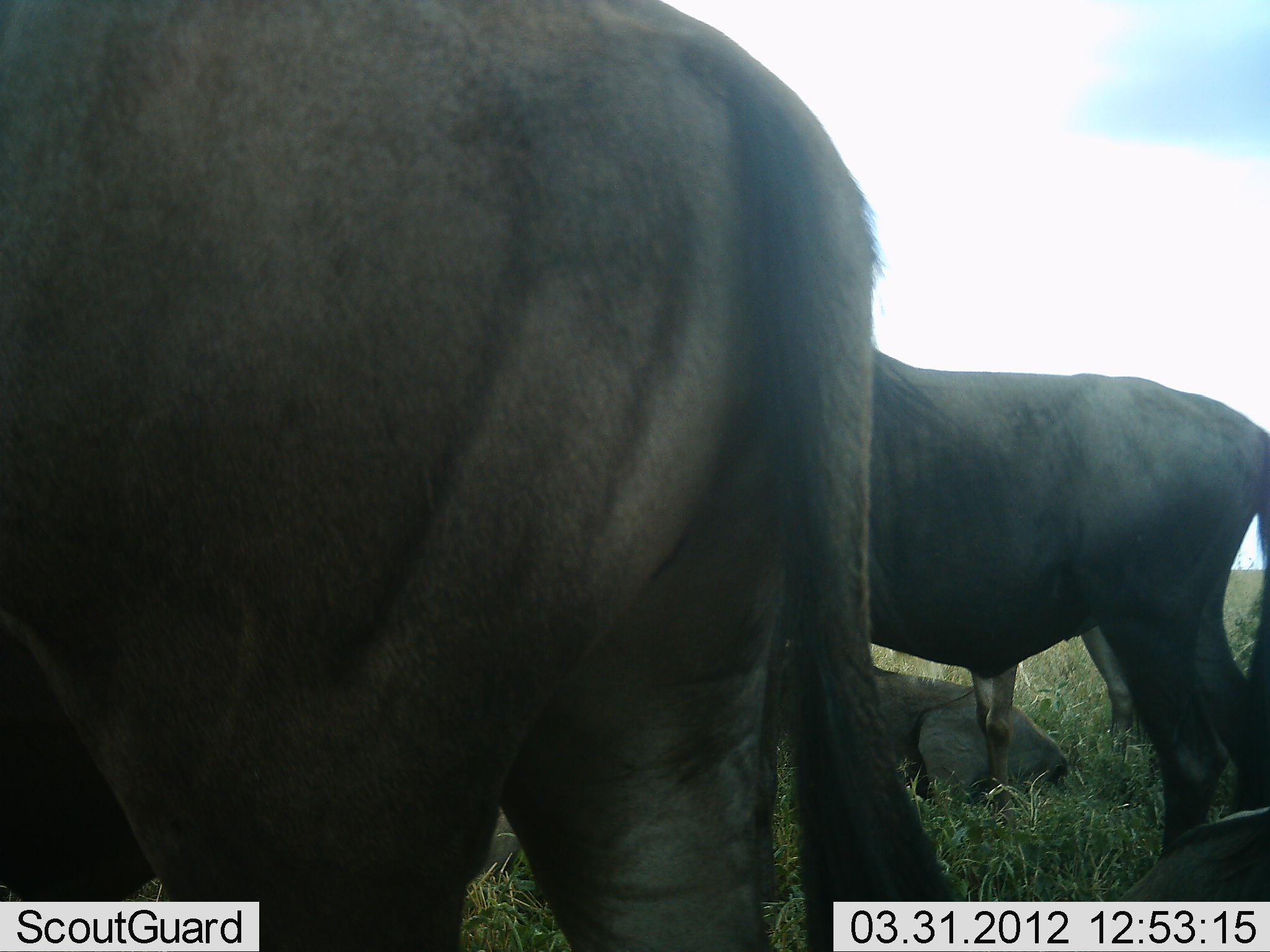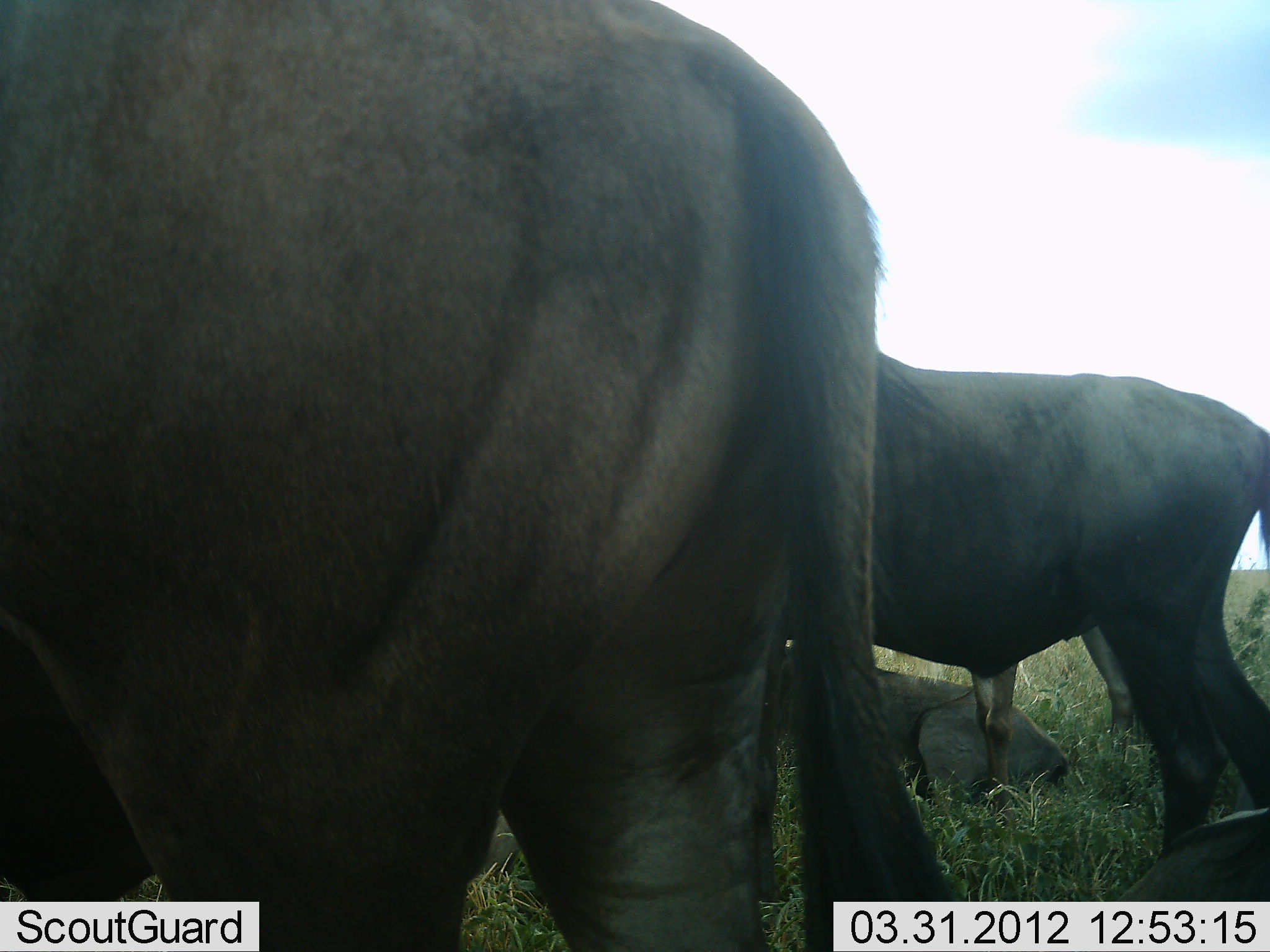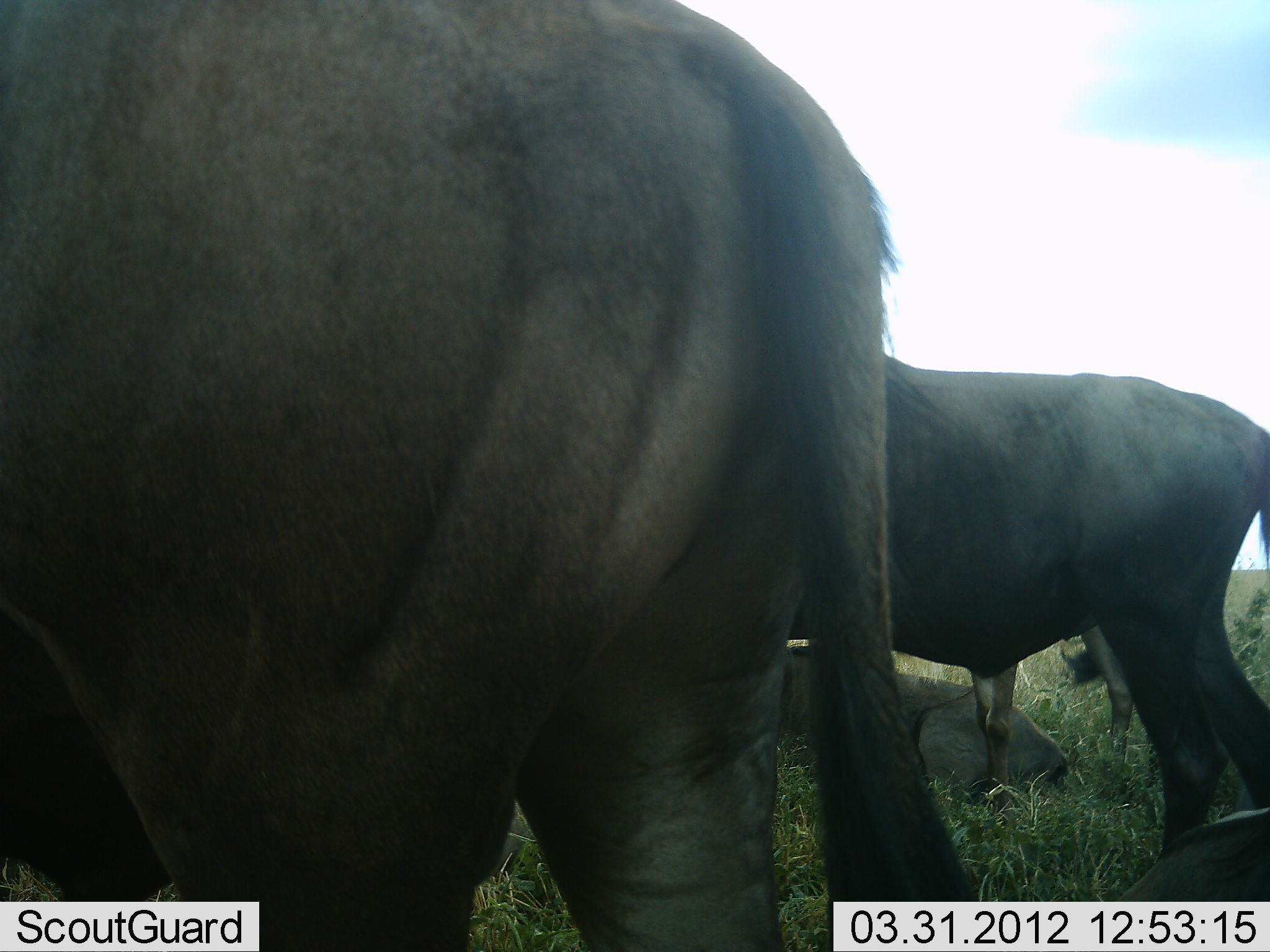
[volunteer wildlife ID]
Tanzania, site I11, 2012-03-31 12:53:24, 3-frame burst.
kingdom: Animalia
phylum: Chordata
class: Mammalia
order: Artiodactyla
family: Bovidae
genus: Connochaetes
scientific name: Connochaetes taurinus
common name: blue wildebeest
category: wildebeest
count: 4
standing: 87%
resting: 87%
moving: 0%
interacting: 4%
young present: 0%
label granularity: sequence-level